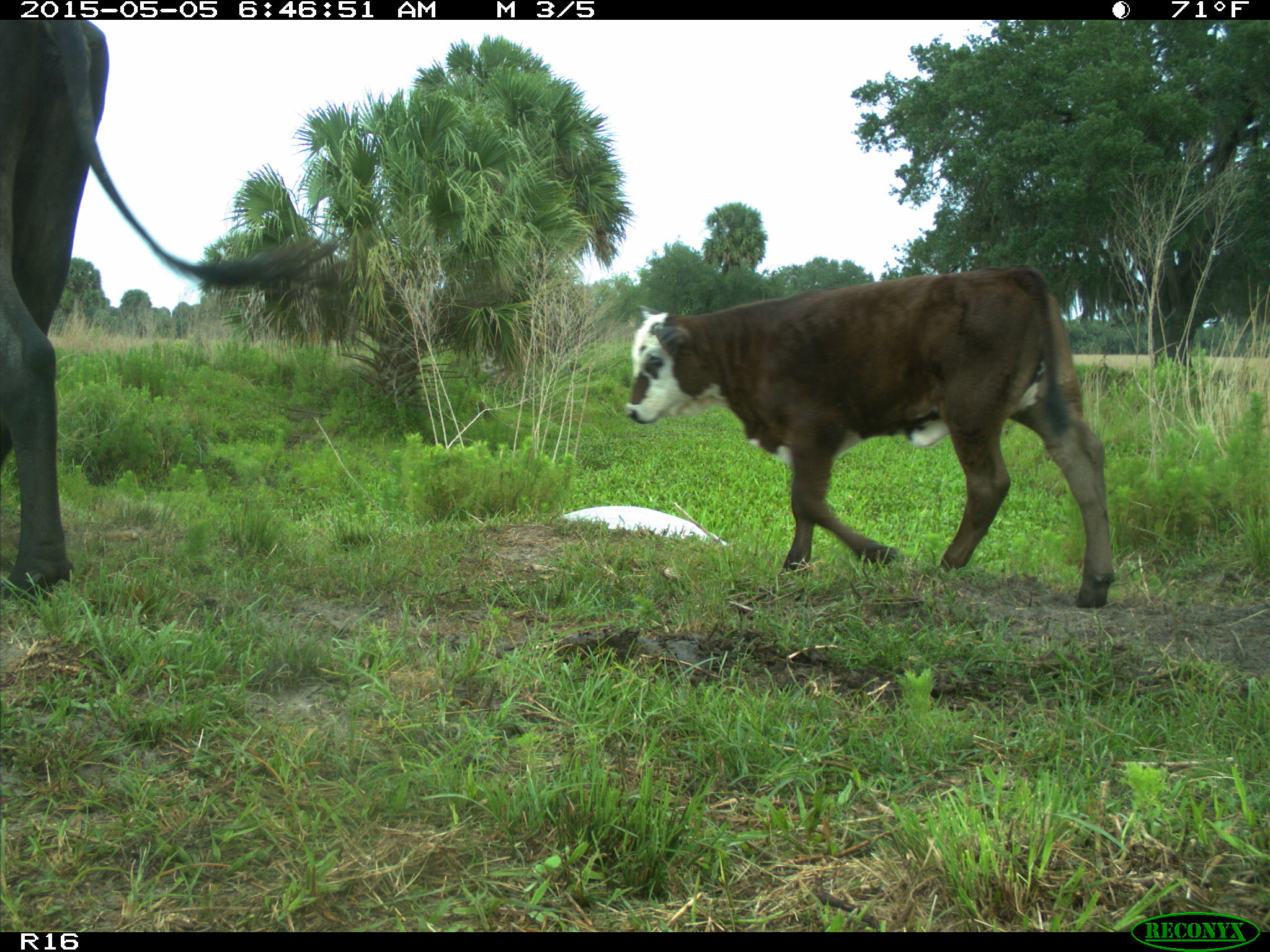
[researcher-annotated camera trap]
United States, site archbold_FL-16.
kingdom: Animalia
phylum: Chordata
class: Mammalia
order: Artiodactyla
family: Bovidae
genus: Bos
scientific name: Bos taurus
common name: domestic cow